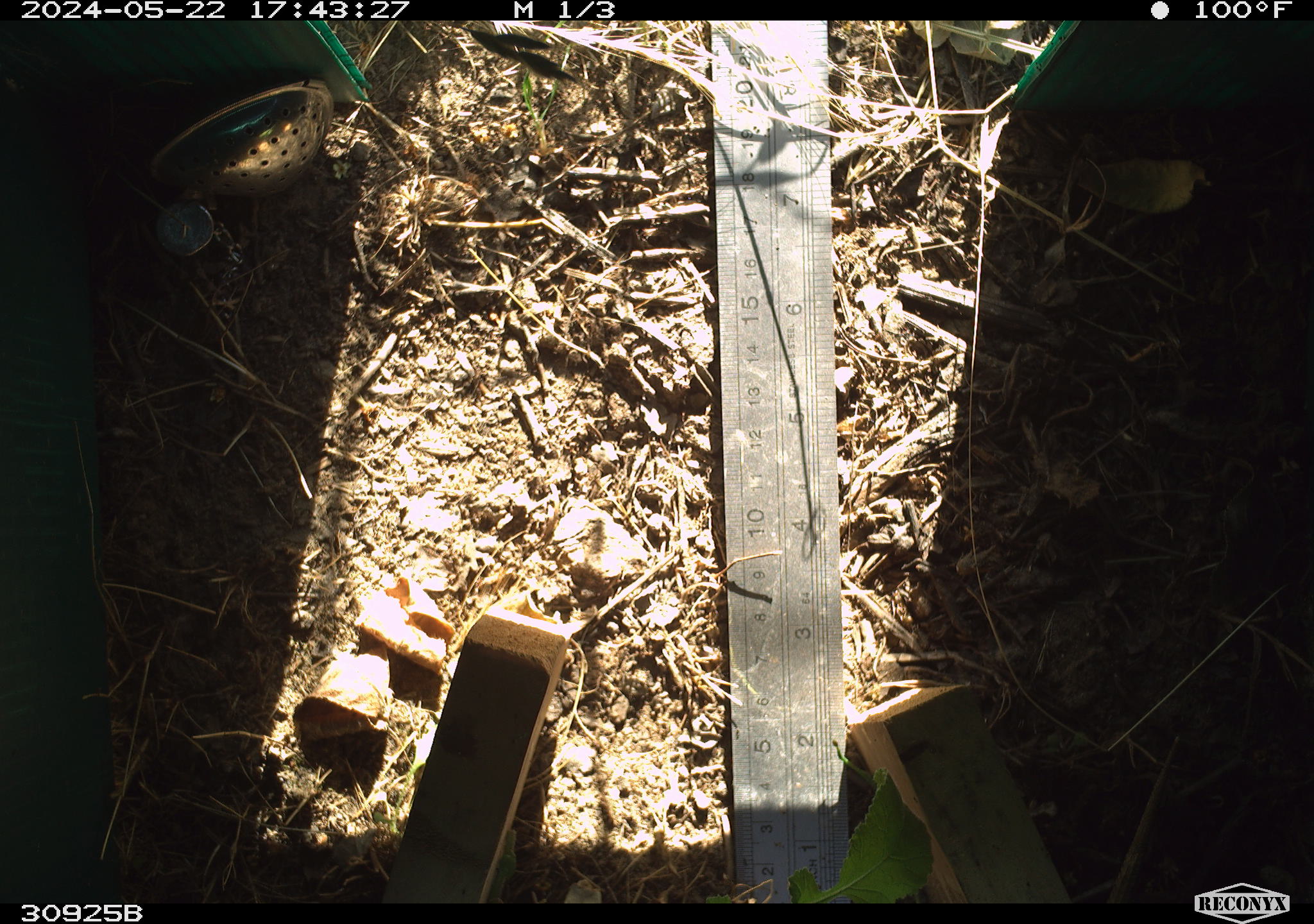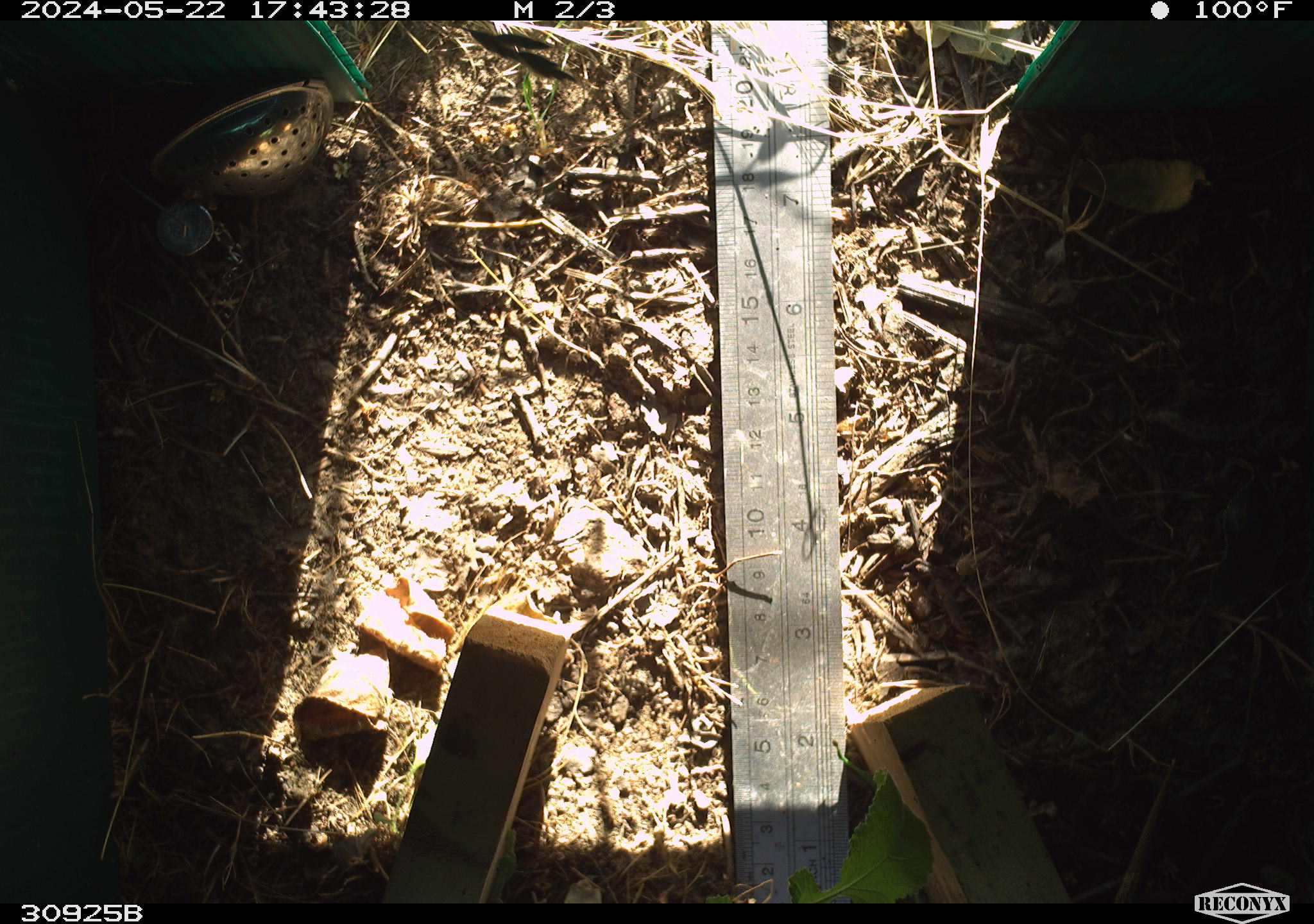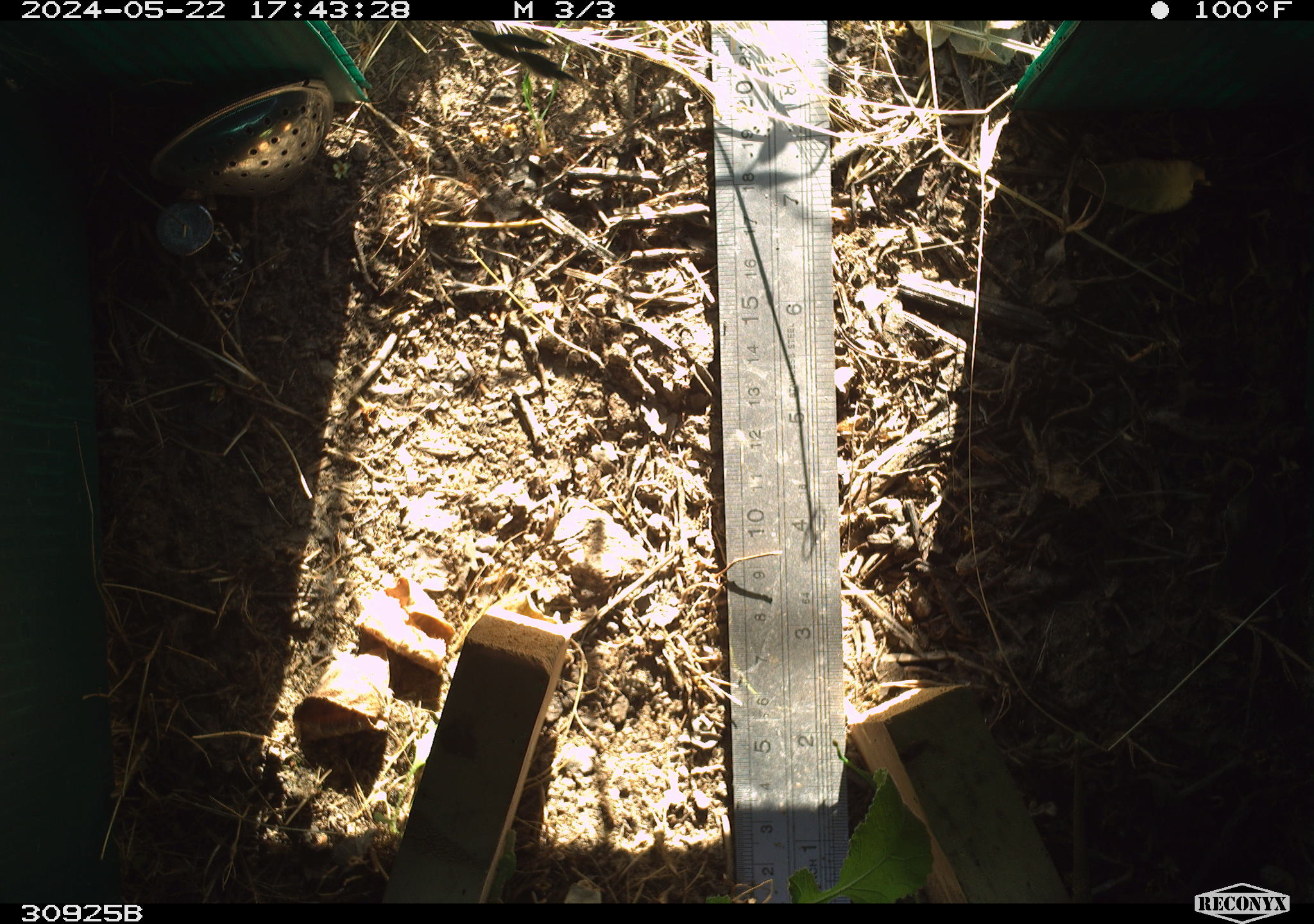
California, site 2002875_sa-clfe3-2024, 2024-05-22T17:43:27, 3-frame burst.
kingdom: Animalia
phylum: Chordata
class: Reptilia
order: Squamata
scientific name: Squamata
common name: lizards and snakes